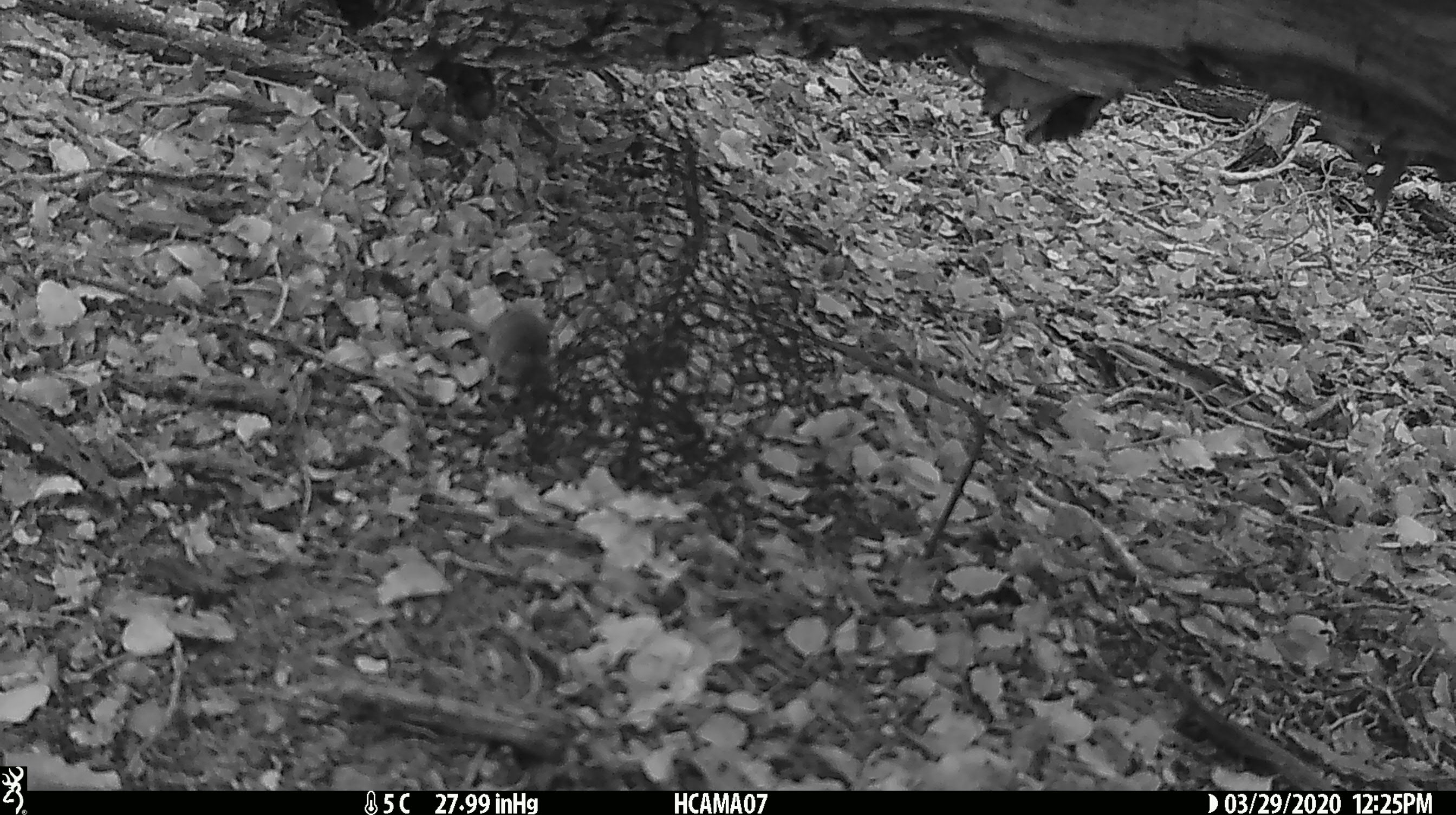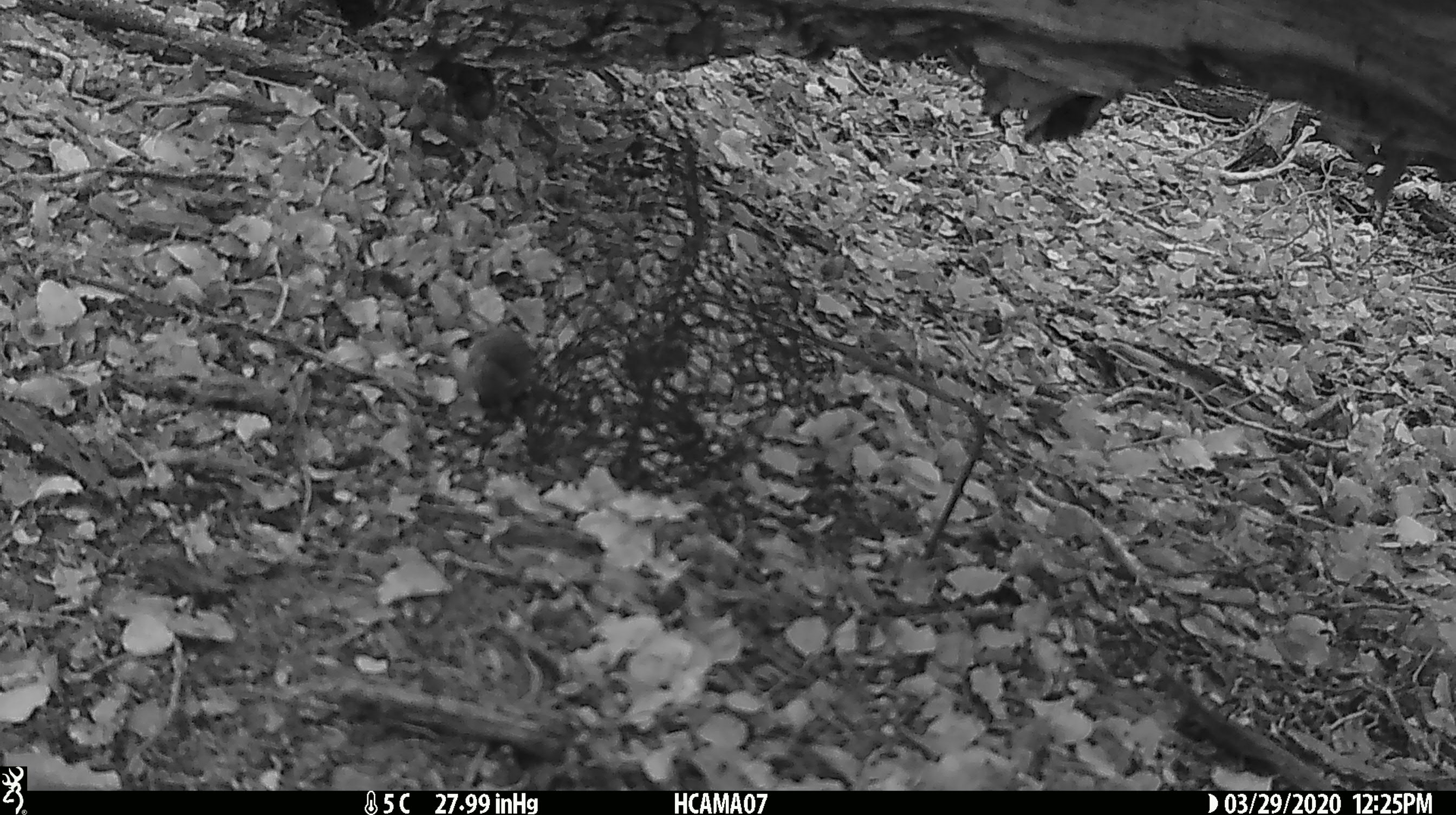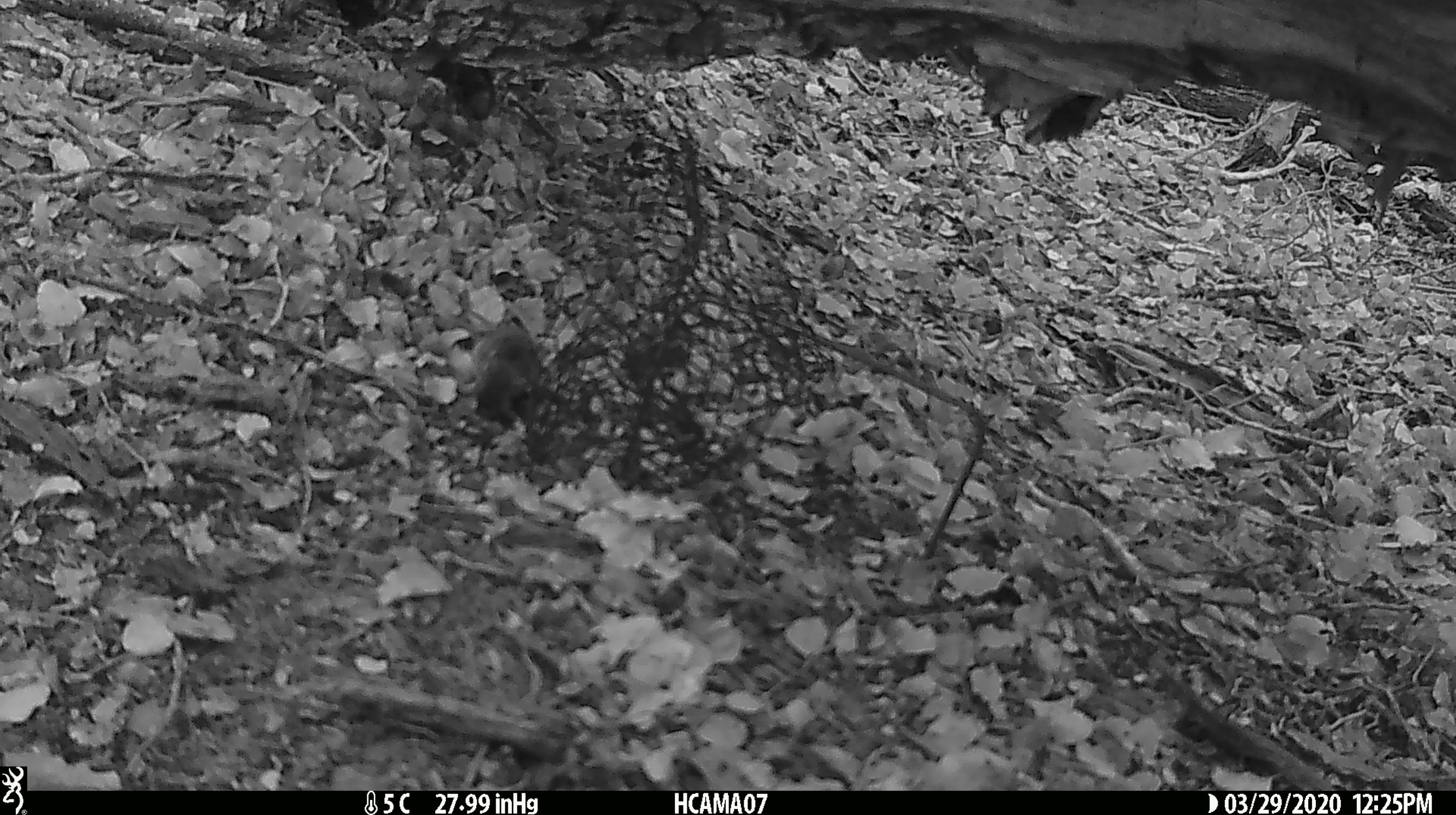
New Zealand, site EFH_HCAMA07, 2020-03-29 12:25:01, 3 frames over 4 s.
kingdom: Animalia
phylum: Chordata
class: Mammalia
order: Rodentia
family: Muridae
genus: Mus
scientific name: Mus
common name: mouse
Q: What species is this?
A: Mouse (Mus).